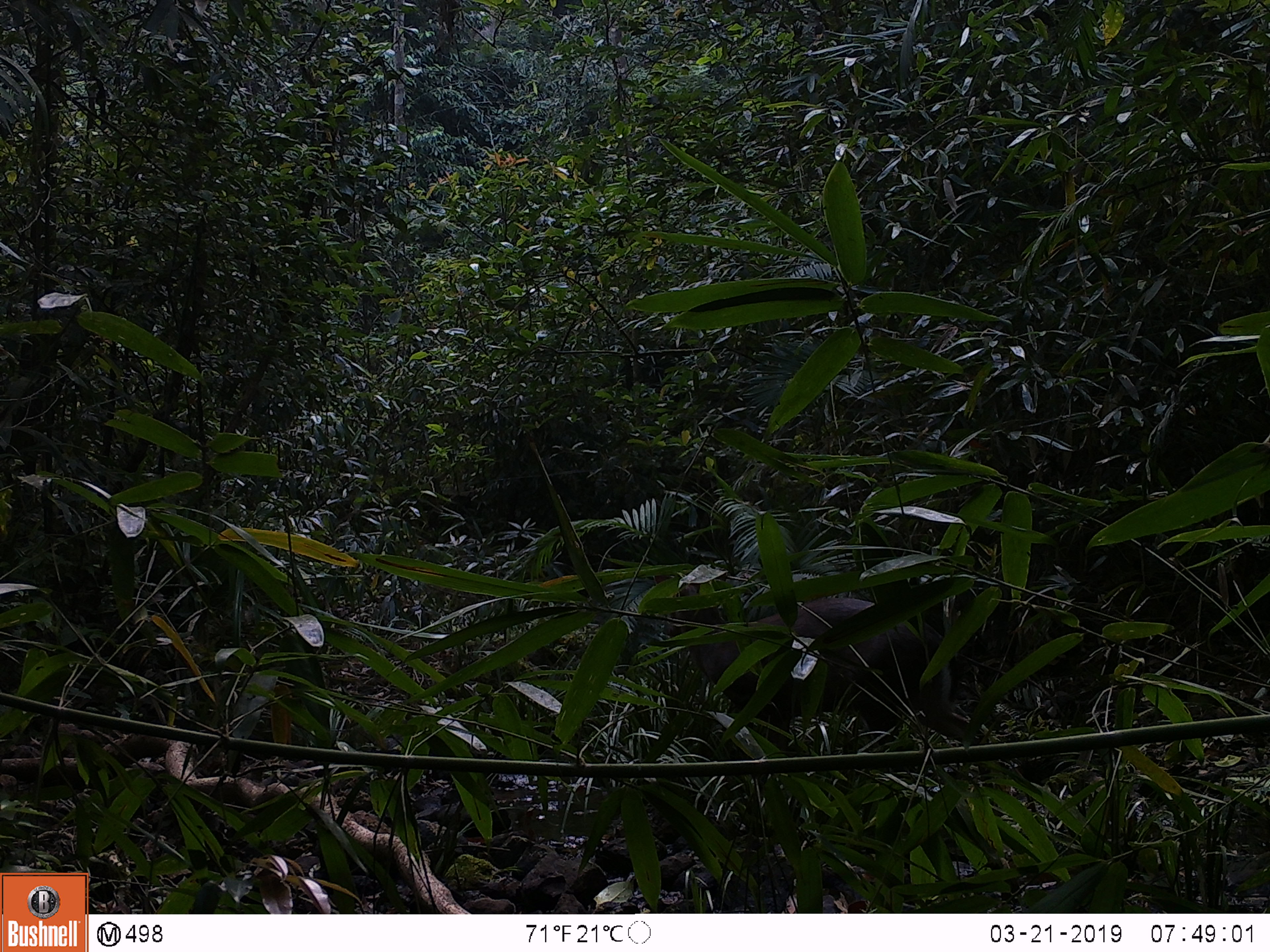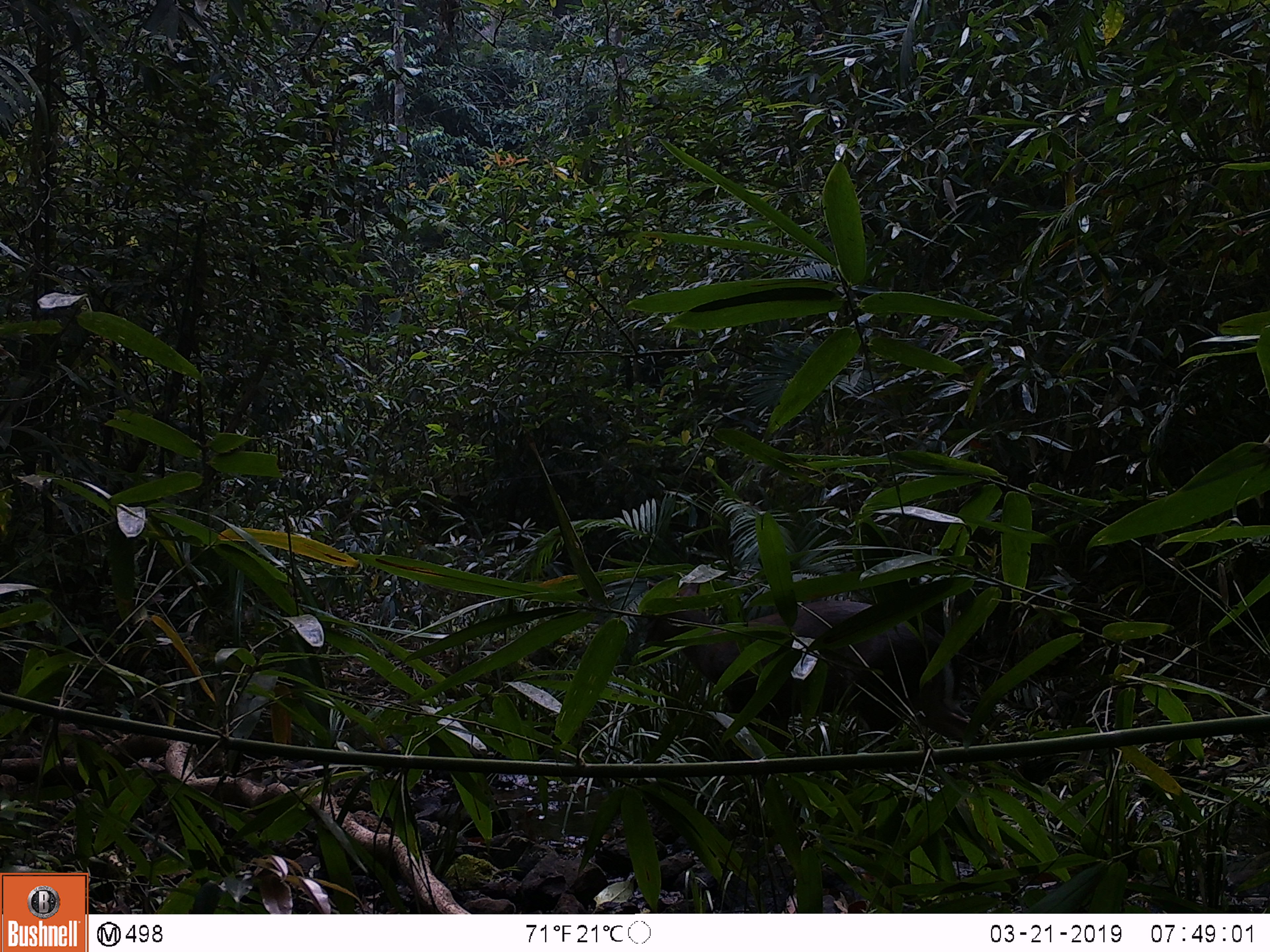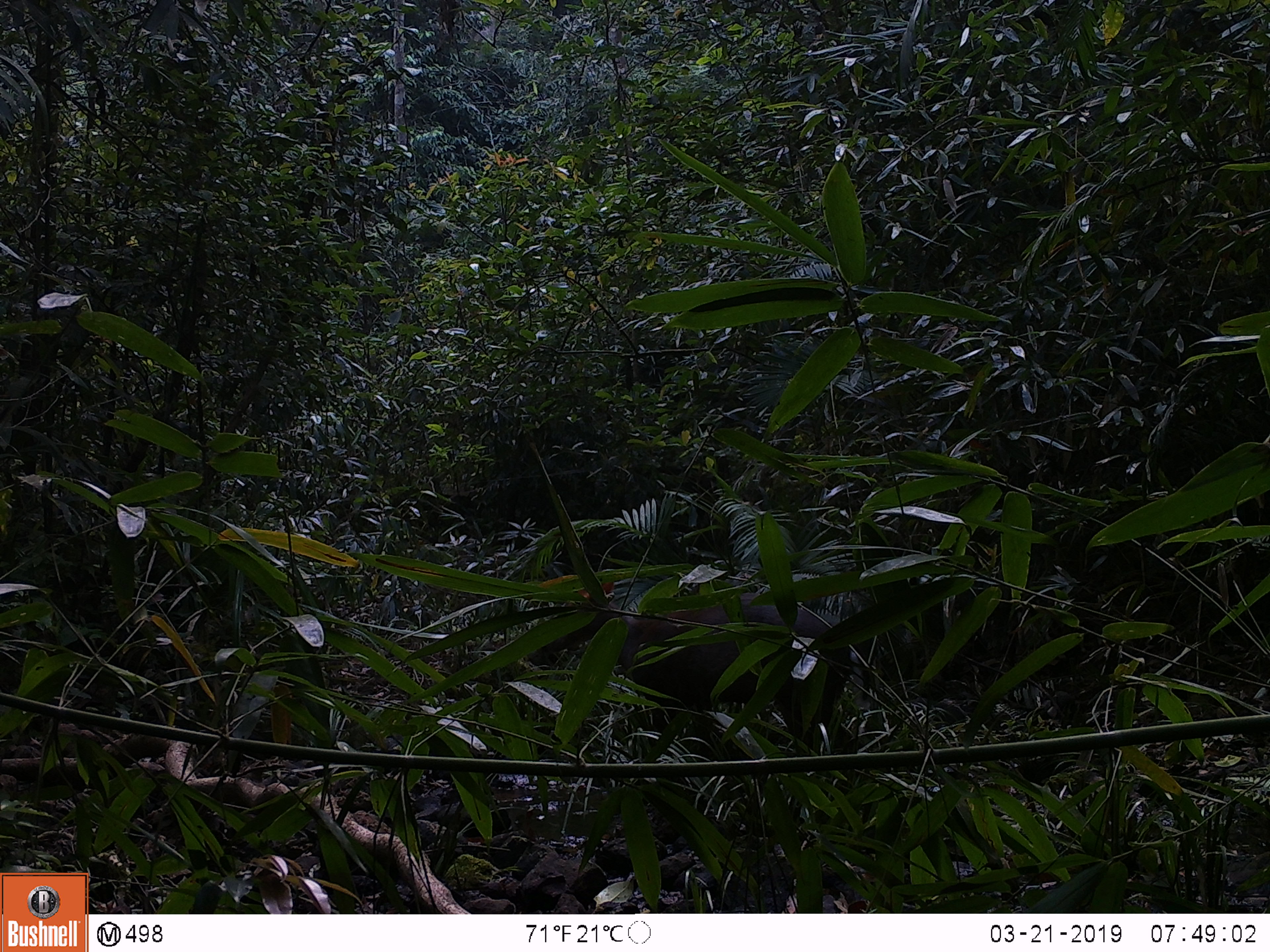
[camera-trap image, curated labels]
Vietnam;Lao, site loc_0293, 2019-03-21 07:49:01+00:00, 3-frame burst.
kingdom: Animalia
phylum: Chordata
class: Mammalia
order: Artiodactyla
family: Cervidae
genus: Muntiacus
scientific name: Muntiacus rooseveltorum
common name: roosevelt's muntjac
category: roosevelts muntjac group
Roosevelts muntjac group (roosevelt's muntjac) (Muntiacus rooseveltorum). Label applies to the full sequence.